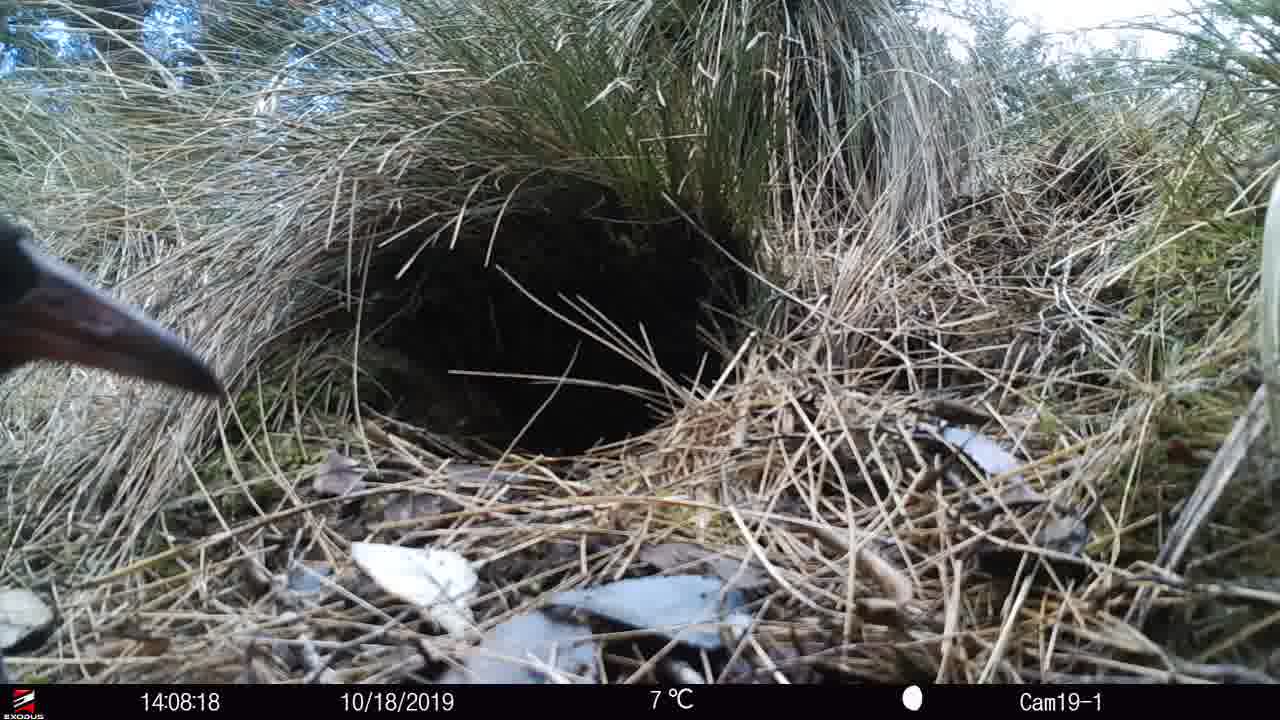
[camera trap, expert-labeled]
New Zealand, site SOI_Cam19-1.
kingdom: Animalia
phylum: Chordata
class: Aves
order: Gruiformes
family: Rallidae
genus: Gallirallus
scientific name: Gallirallus australis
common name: weka